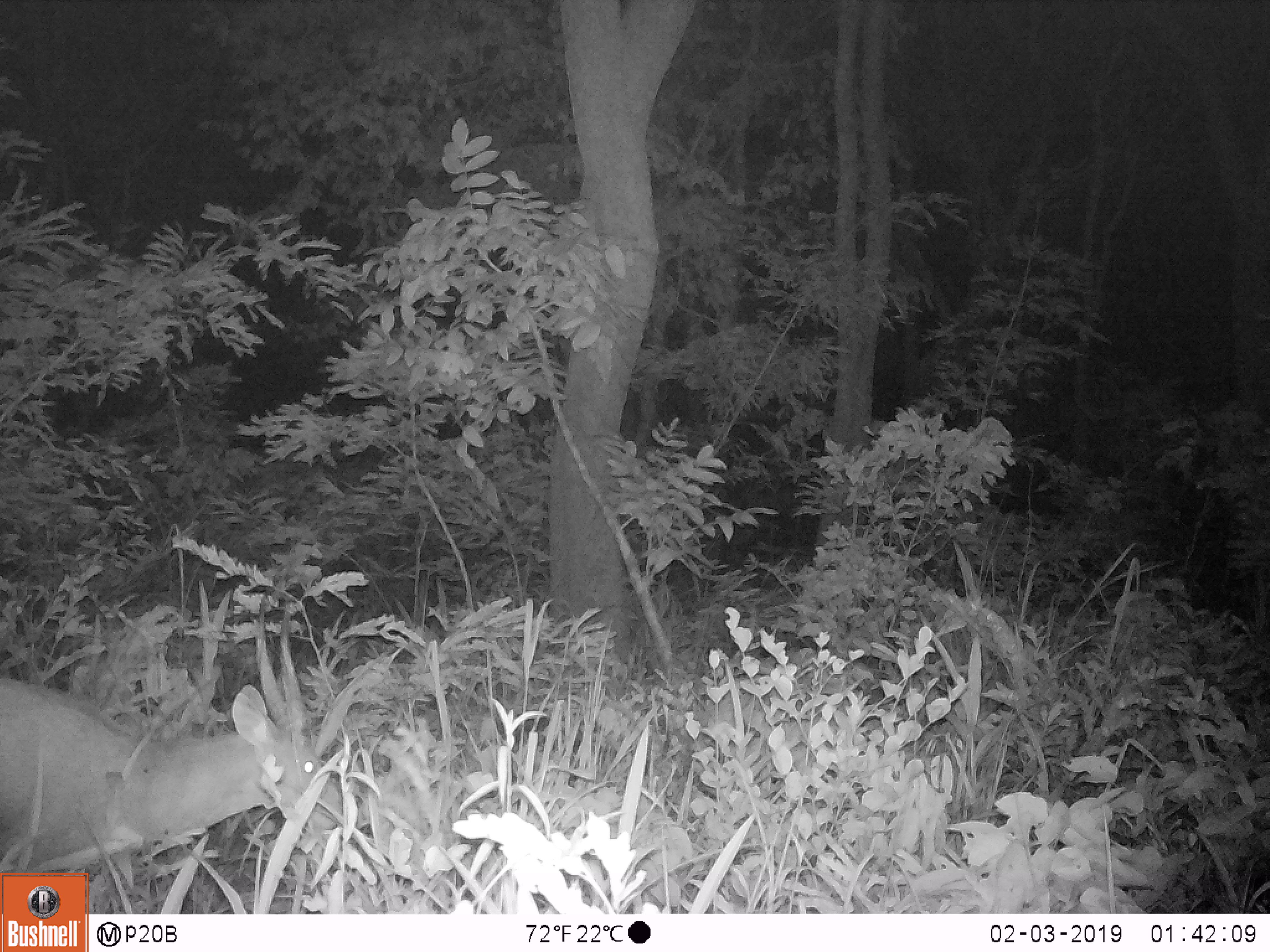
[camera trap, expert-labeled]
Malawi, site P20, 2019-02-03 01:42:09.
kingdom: Animalia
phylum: Chordata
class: Mammalia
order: Artiodactyla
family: Bovidae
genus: Tragelaphus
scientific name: Tragelaphus sylvaticus sylvaticus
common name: cape bushbuck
Cape bushbuck (Tragelaphus sylvaticus sylvaticus), count 1.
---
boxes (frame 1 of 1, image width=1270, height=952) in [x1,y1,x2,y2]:
cape bushbuck: [0,555,354,869]